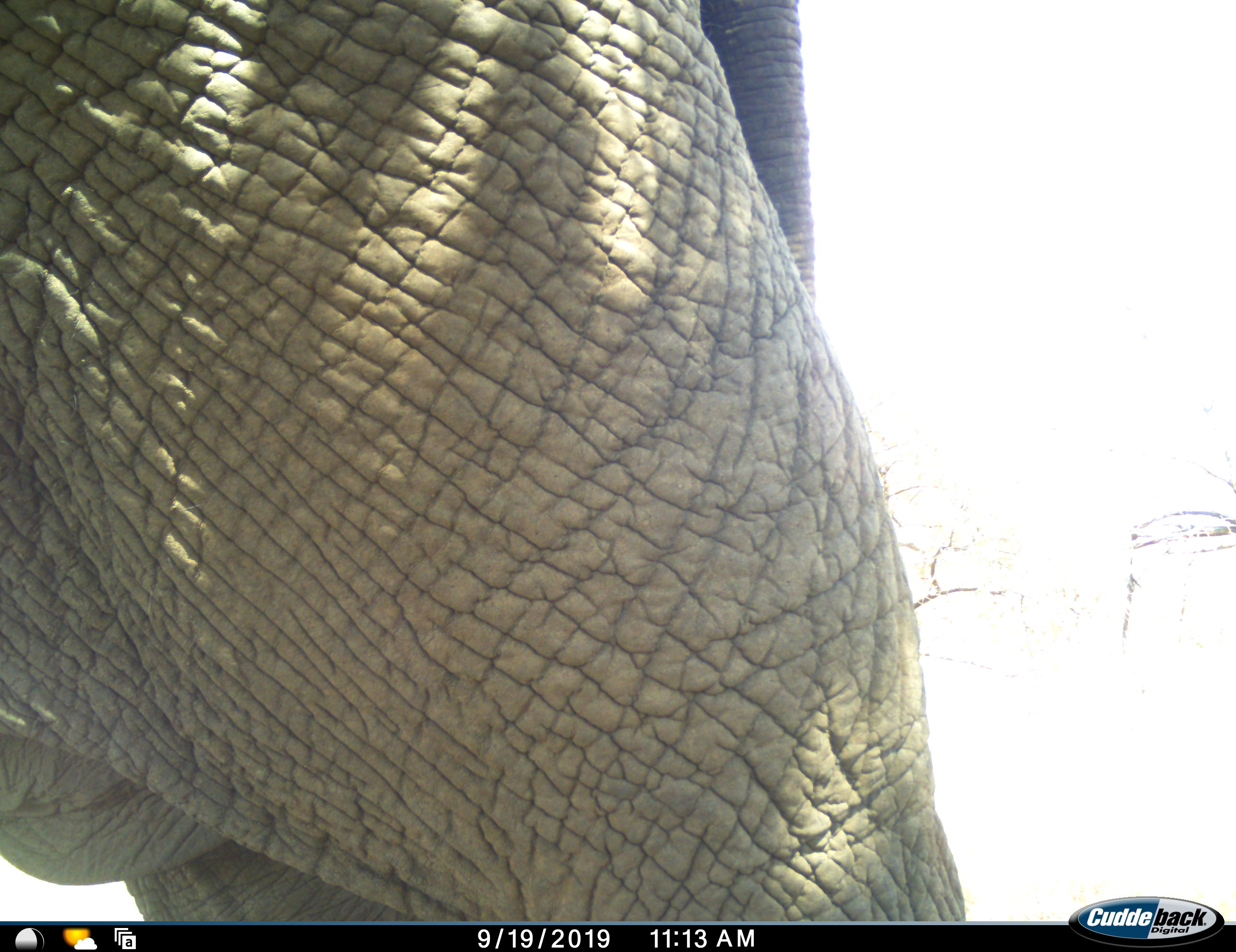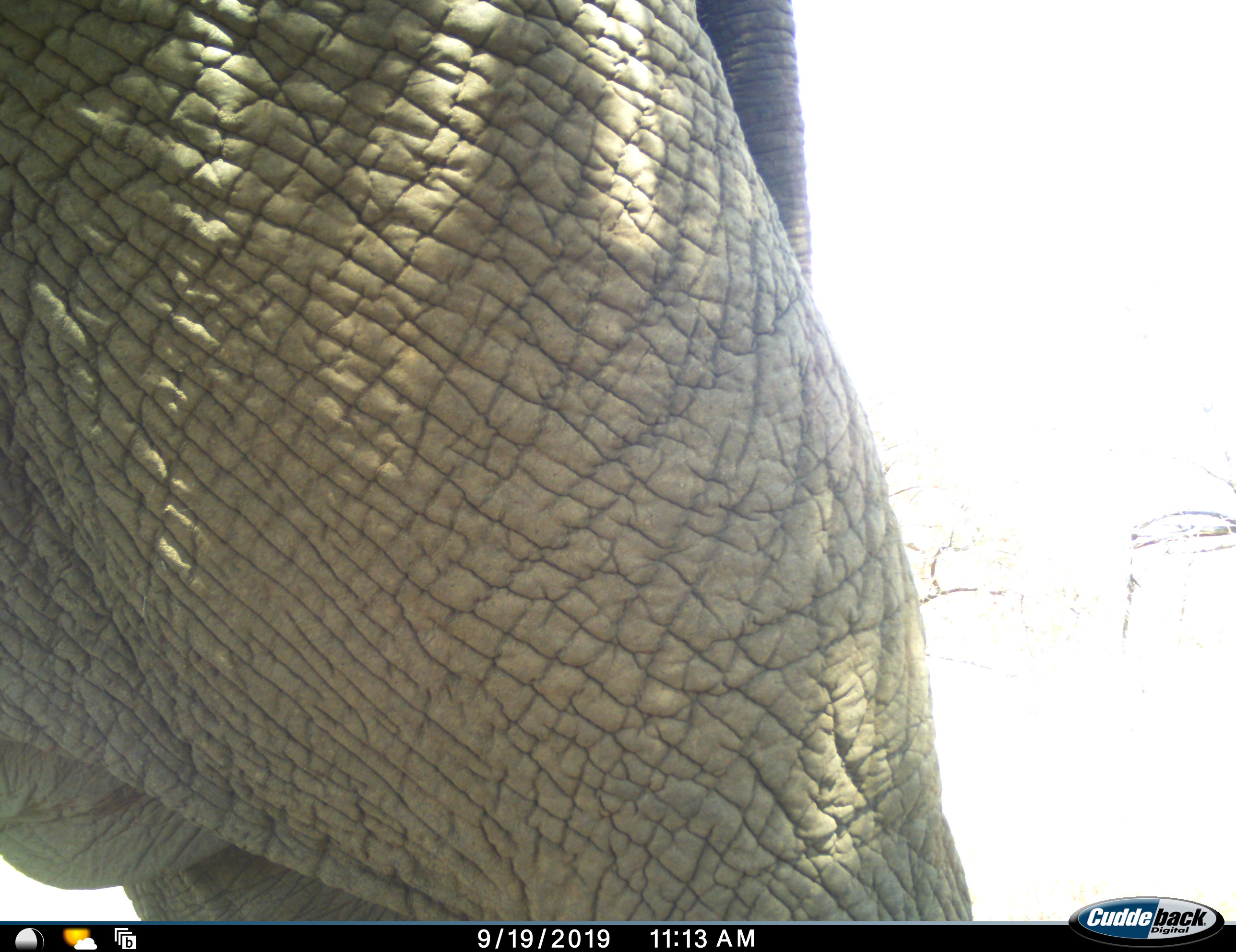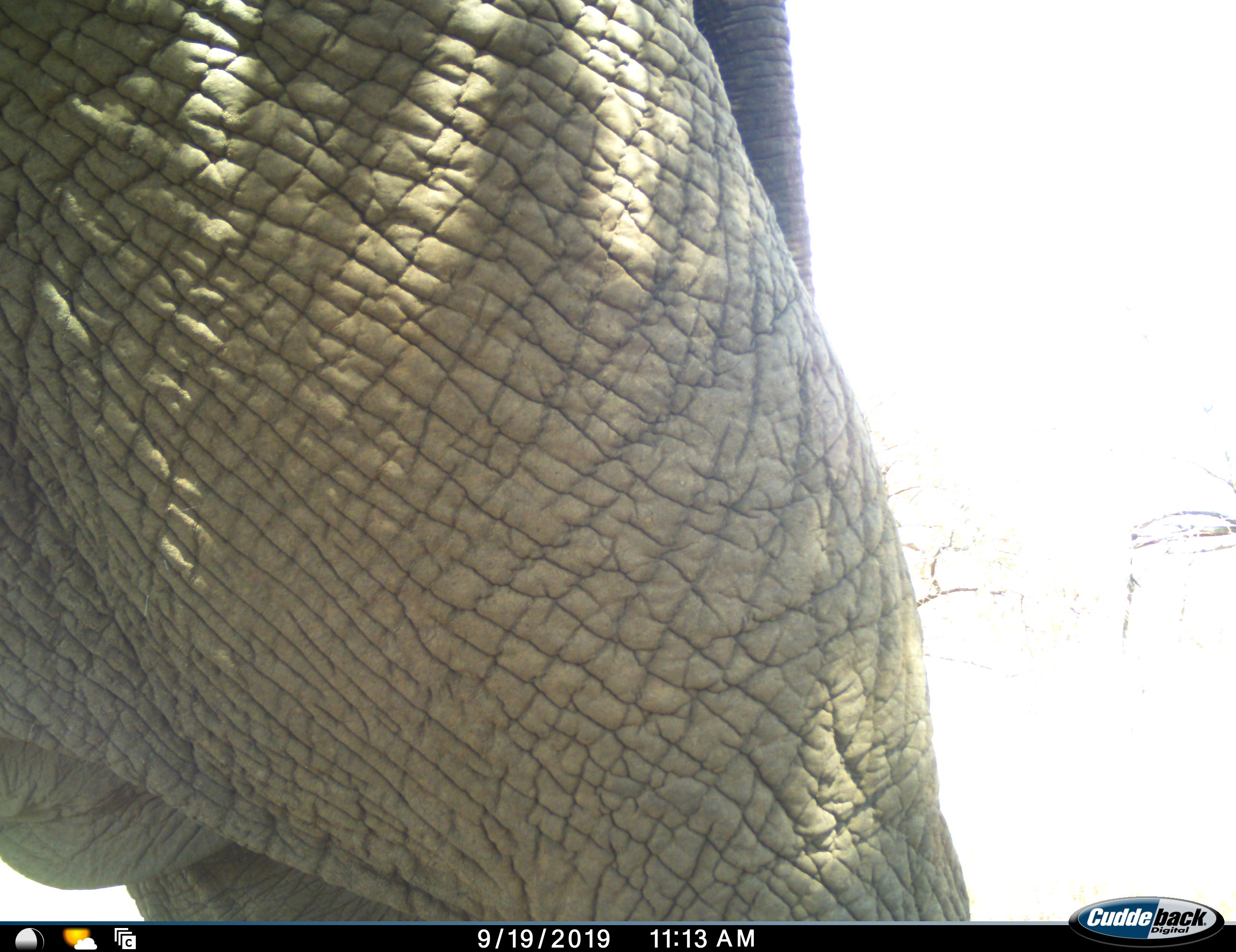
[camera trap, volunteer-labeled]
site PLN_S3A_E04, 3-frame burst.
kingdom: Animalia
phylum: Chordata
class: Mammalia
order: Proboscidea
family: Elephantidae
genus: Loxodonta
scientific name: Loxodonta africana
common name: african bush elephant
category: elephant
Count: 1.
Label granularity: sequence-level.